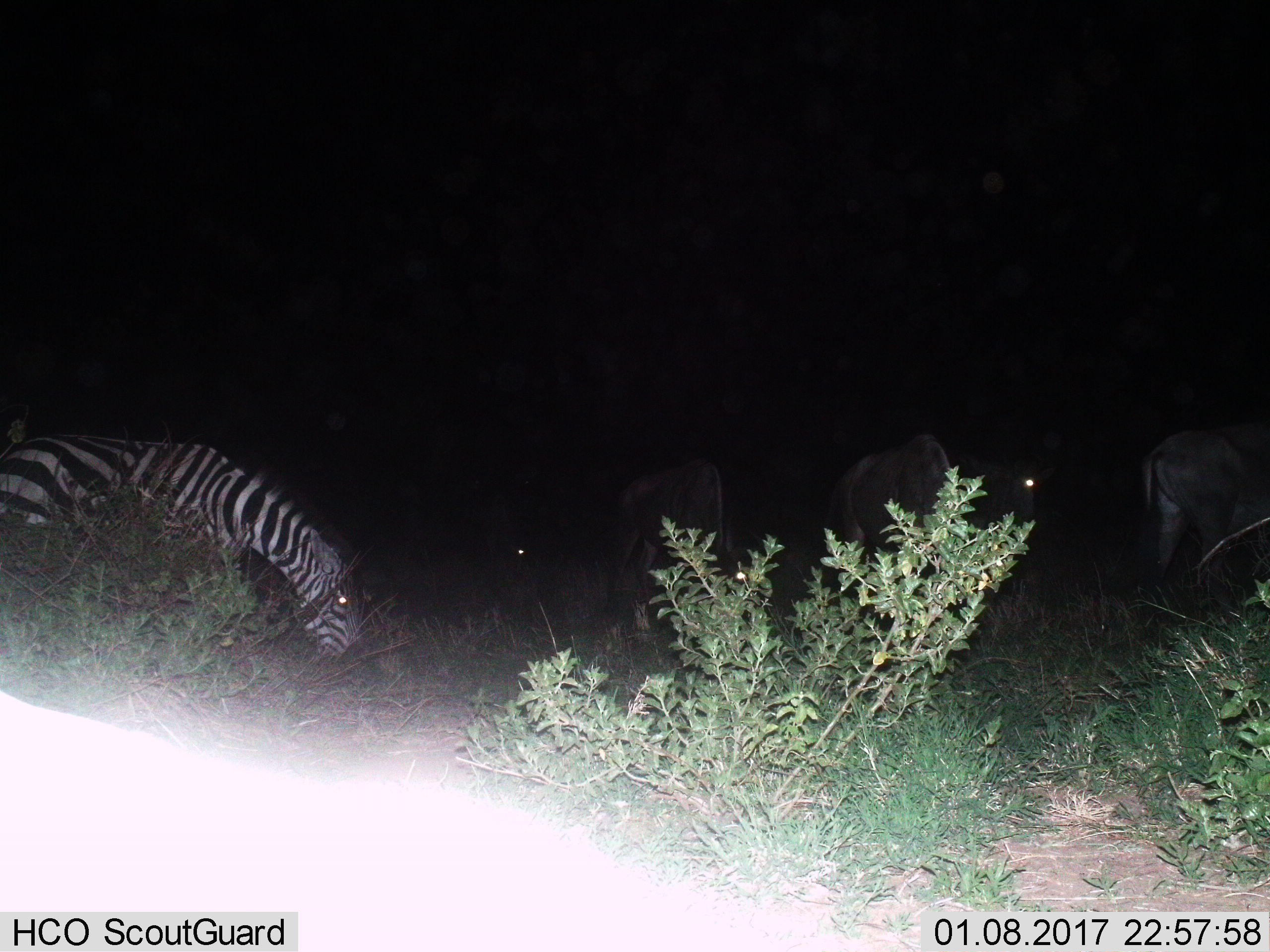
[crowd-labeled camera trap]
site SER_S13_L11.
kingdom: Animalia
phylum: Chordata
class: Mammalia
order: Perissodactyla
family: Equidae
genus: Equus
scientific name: Equus quagga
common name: plains zebra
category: zebraplains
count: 1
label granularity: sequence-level